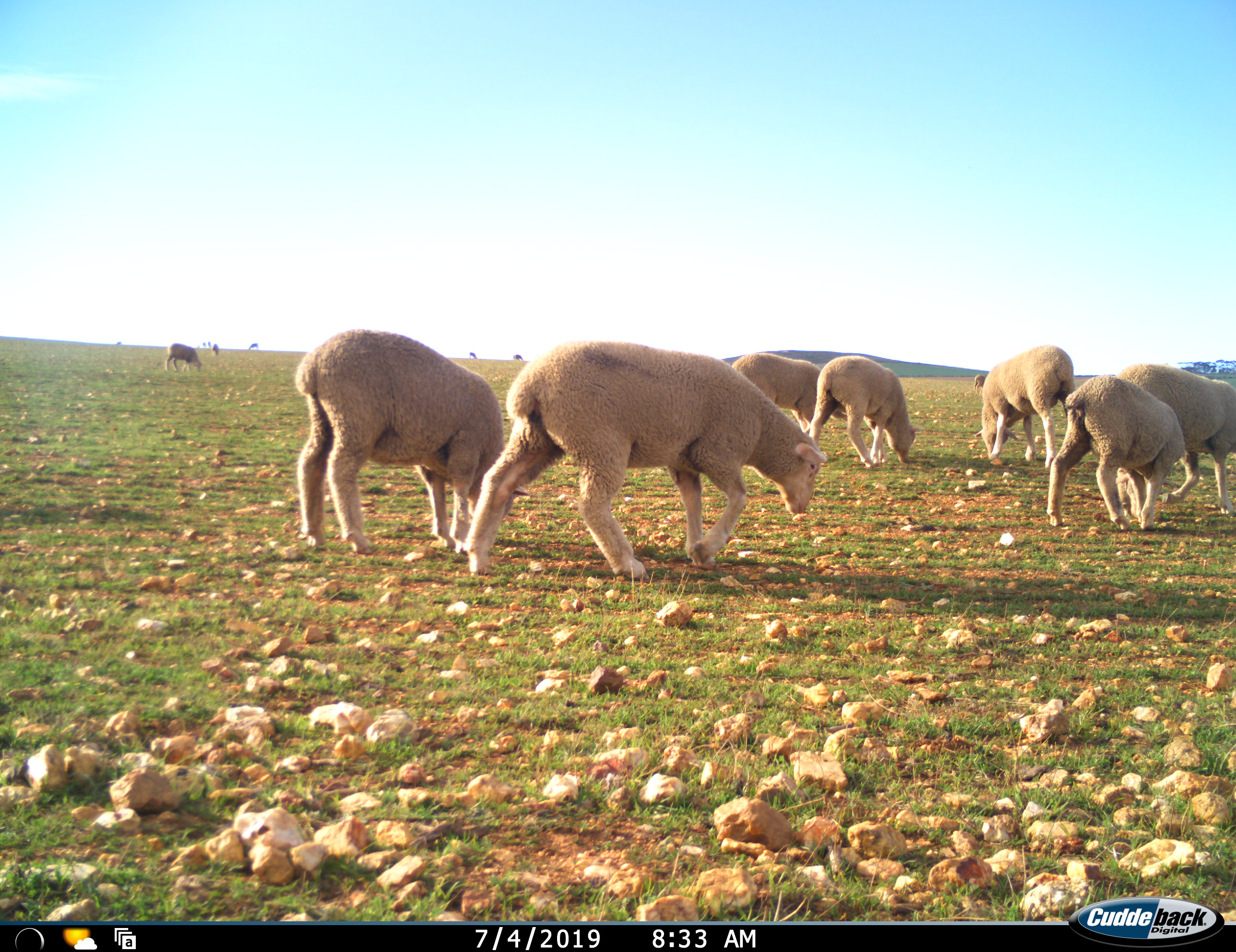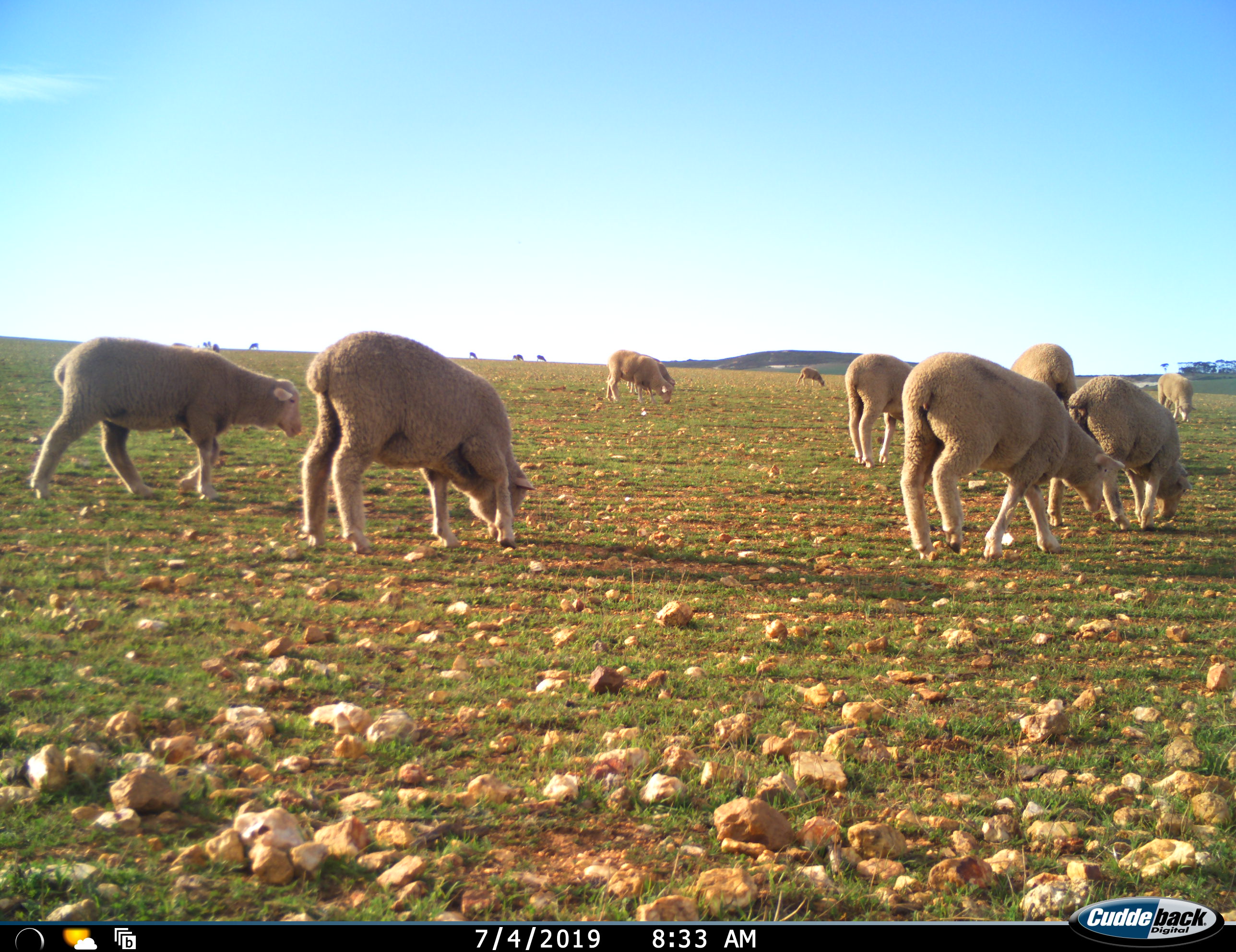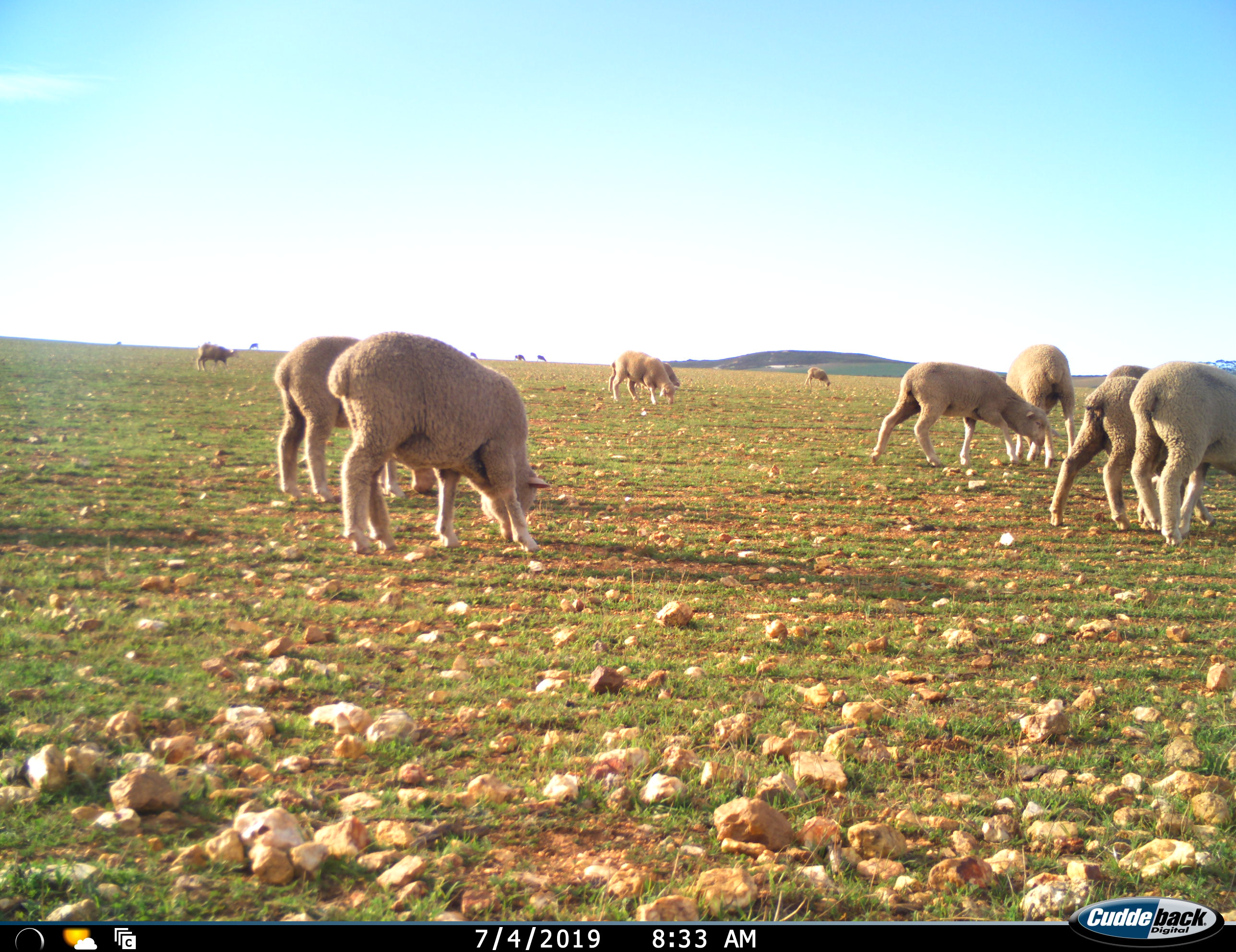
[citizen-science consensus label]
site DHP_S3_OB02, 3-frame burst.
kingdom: Animalia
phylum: Chordata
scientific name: Vertebrata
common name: domestic animal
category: domesticanimal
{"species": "domesticanimal (domestic animal) (Vertebrata)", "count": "11-50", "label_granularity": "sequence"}